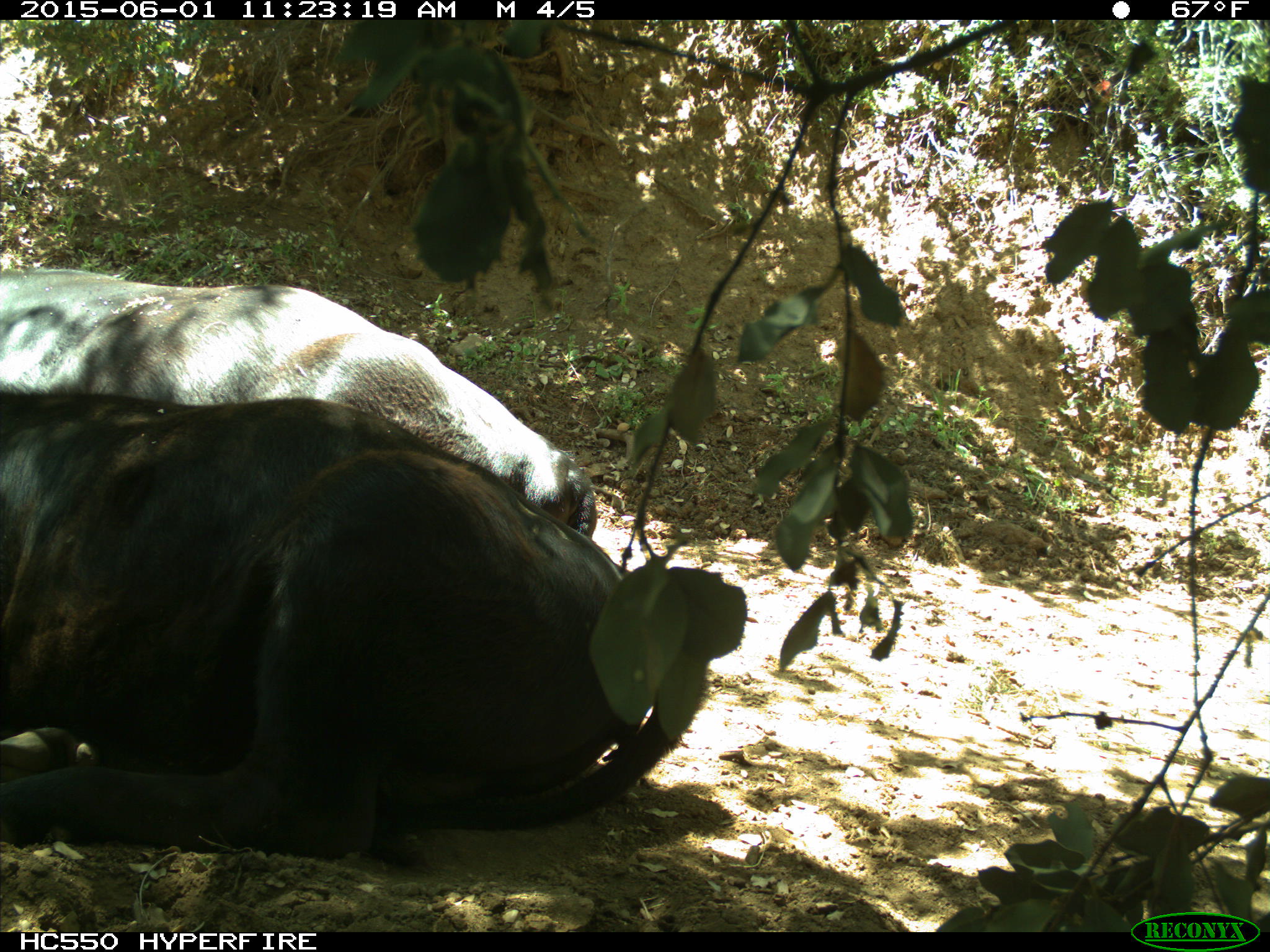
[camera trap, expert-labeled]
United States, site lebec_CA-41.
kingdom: Animalia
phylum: Chordata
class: Mammalia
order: Artiodactyla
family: Bovidae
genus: Bos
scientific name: Bos taurus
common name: domestic cow